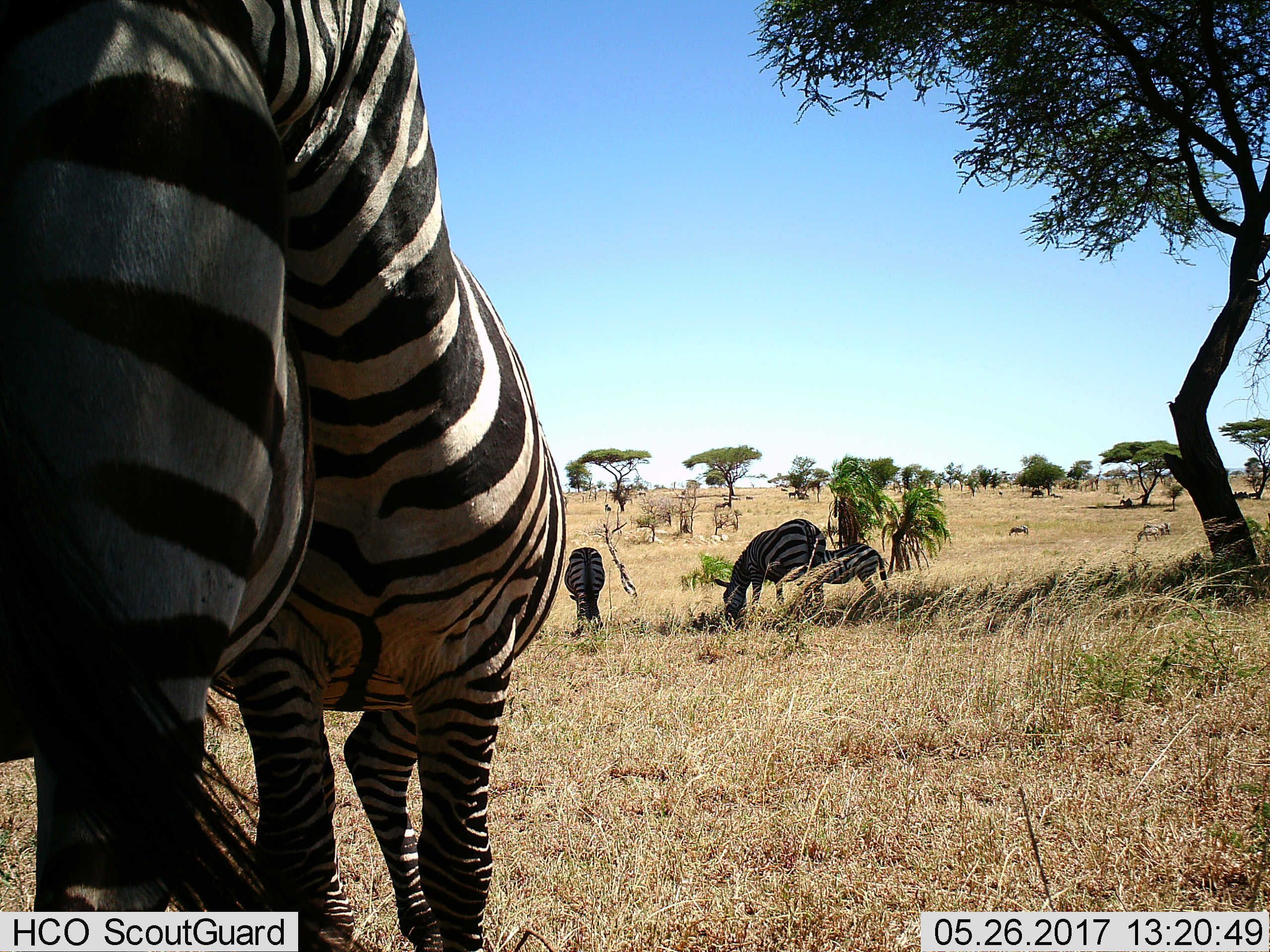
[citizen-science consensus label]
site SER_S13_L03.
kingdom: Animalia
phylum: Chordata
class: Mammalia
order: Perissodactyla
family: Equidae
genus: Equus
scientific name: Equus quagga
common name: plains zebra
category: zebraplains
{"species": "zebraplains (plains zebra) (Equus quagga)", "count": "5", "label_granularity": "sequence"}